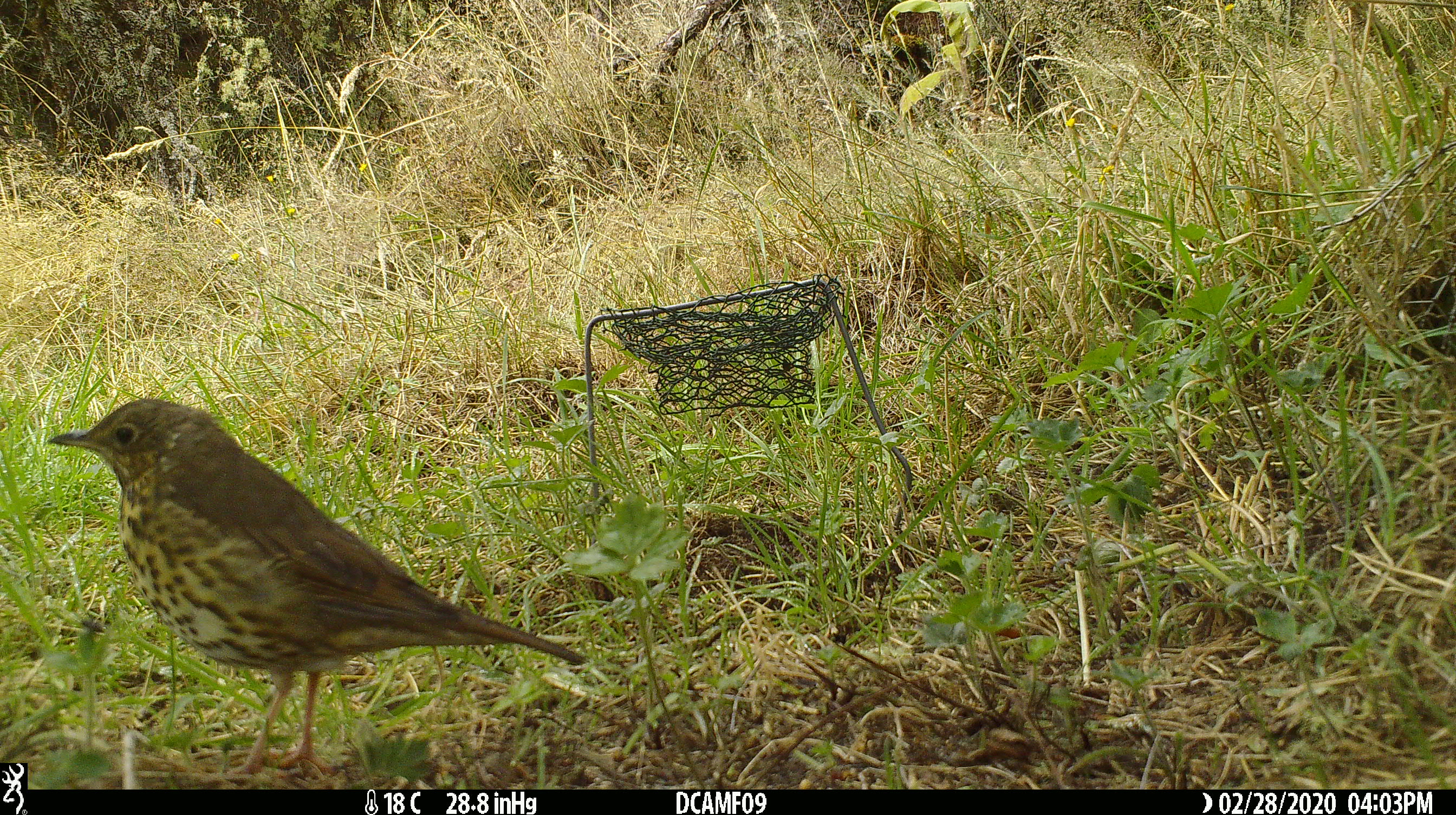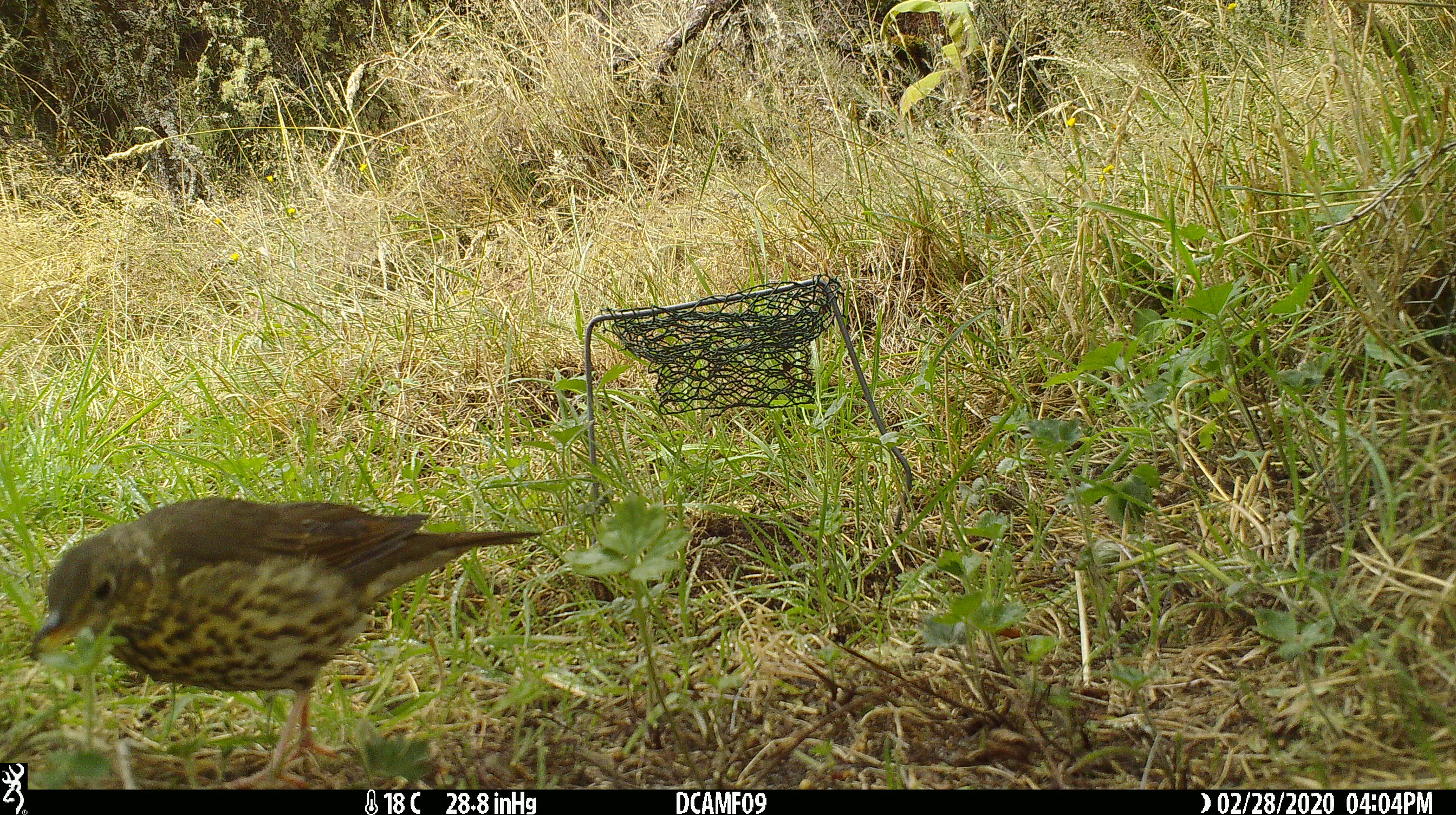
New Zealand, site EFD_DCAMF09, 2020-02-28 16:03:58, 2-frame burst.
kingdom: Animalia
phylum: Chordata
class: Aves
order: Passeriformes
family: Turdidae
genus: Turdus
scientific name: Turdus philomelos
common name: song thrush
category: thrush